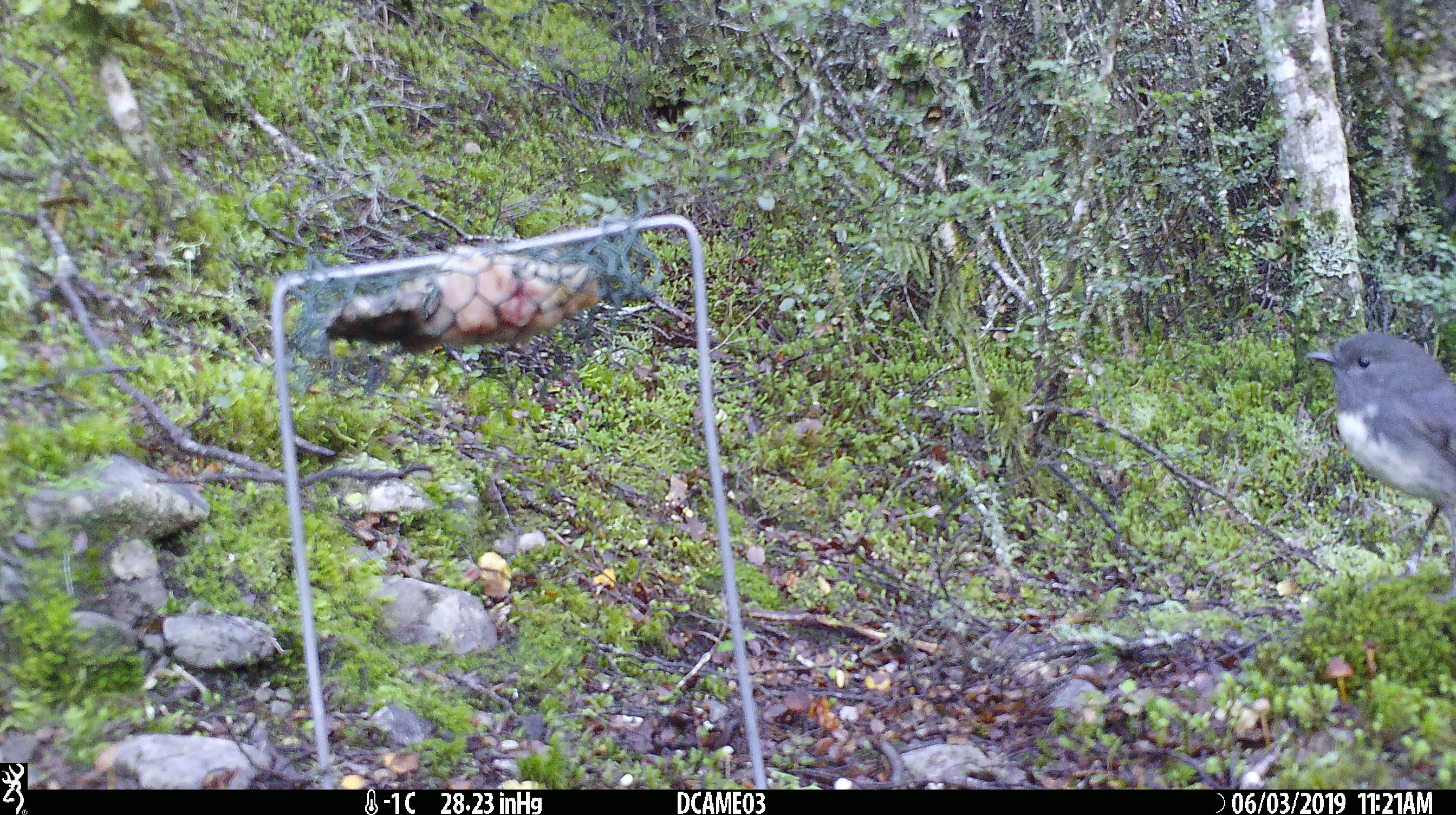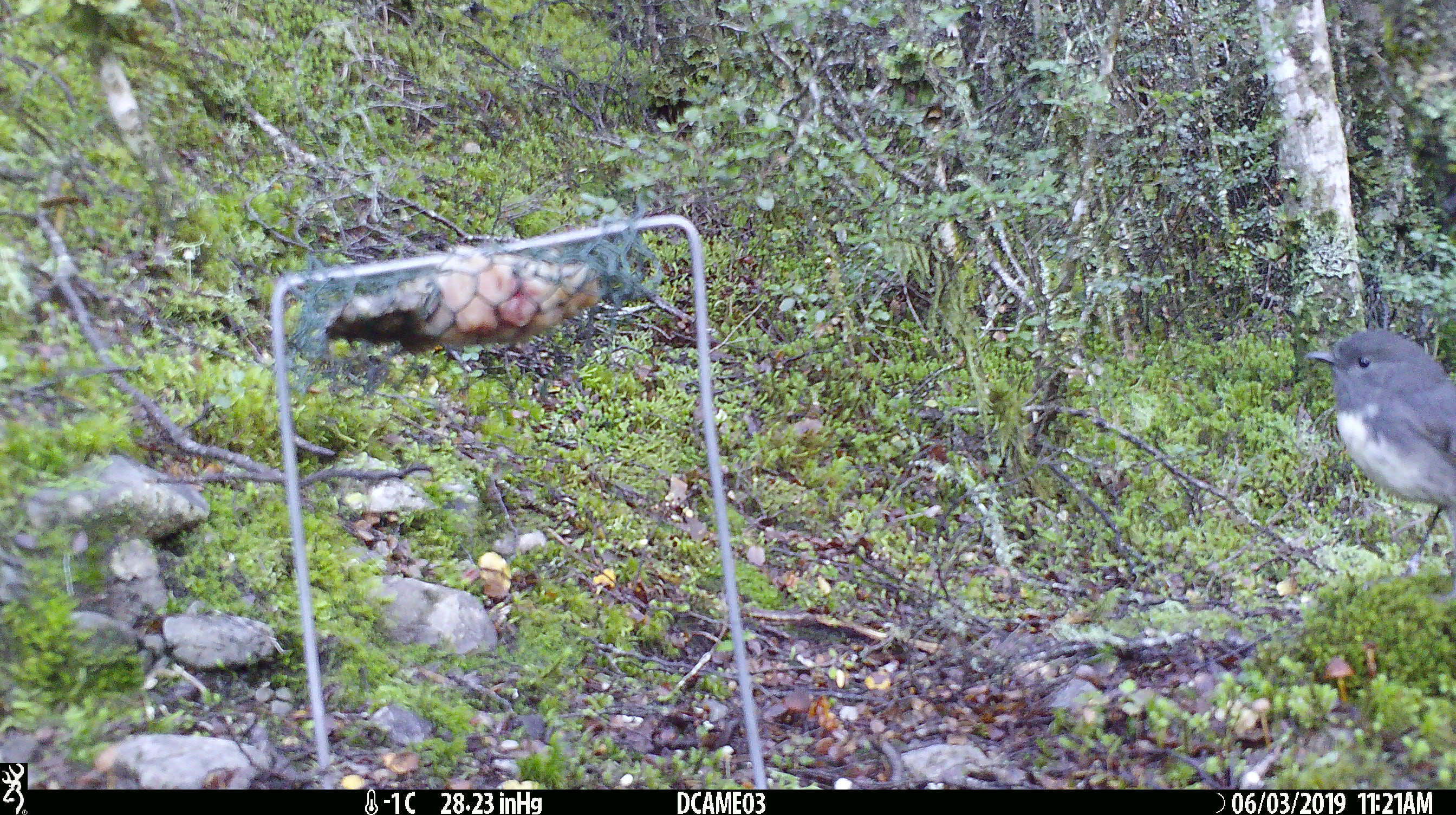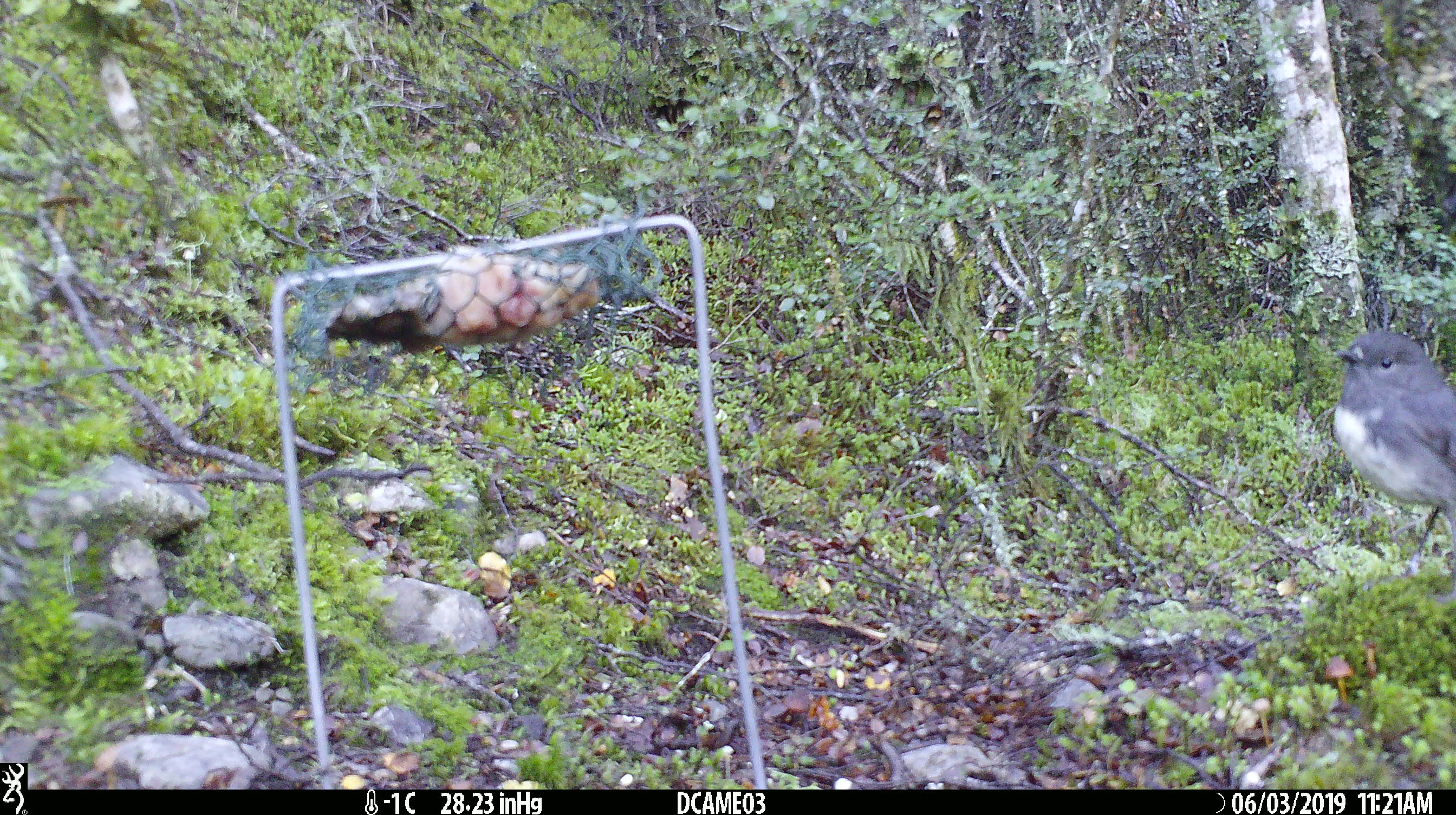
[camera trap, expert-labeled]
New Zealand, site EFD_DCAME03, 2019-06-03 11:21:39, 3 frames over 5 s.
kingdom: Animalia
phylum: Chordata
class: Aves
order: Passeriformes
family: Petroicidae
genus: Petroica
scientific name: Petroica australis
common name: new zealand robin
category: robin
Robin (new zealand robin) (Petroica australis).